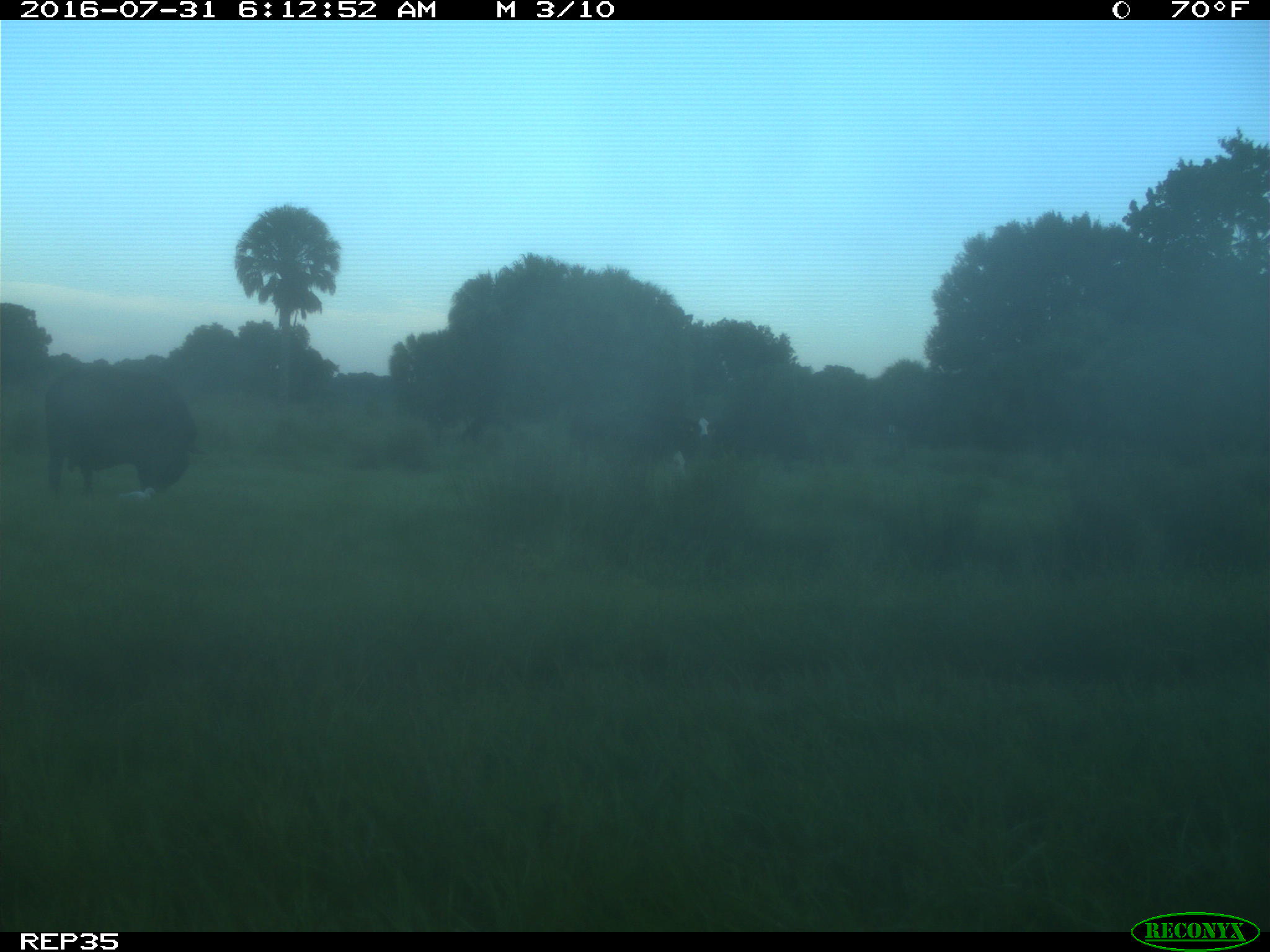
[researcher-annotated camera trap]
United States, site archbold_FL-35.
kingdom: Animalia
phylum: Chordata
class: Mammalia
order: Artiodactyla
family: Bovidae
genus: Bos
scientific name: Bos taurus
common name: domestic cow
Bos taurus (domestic cow).